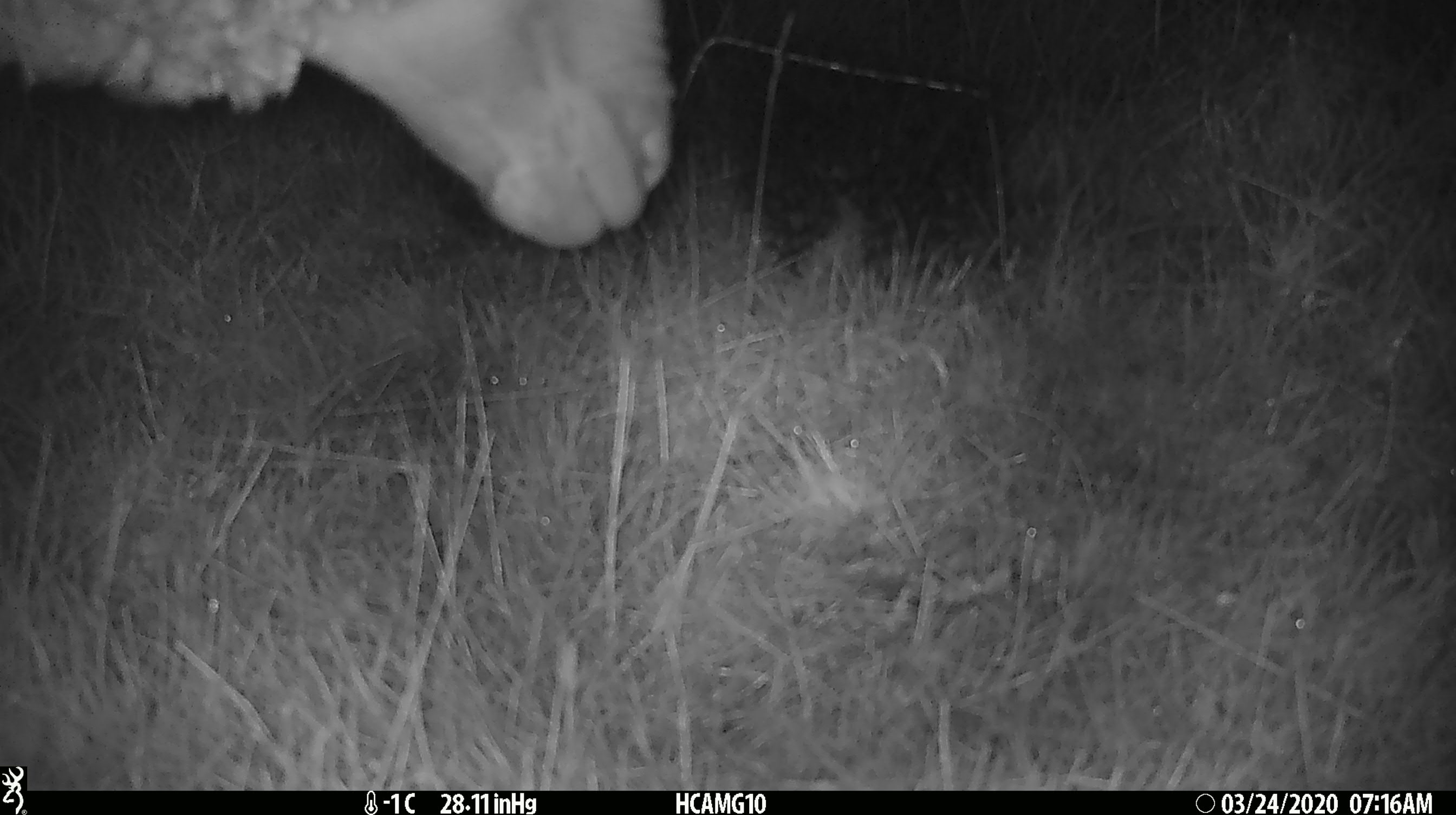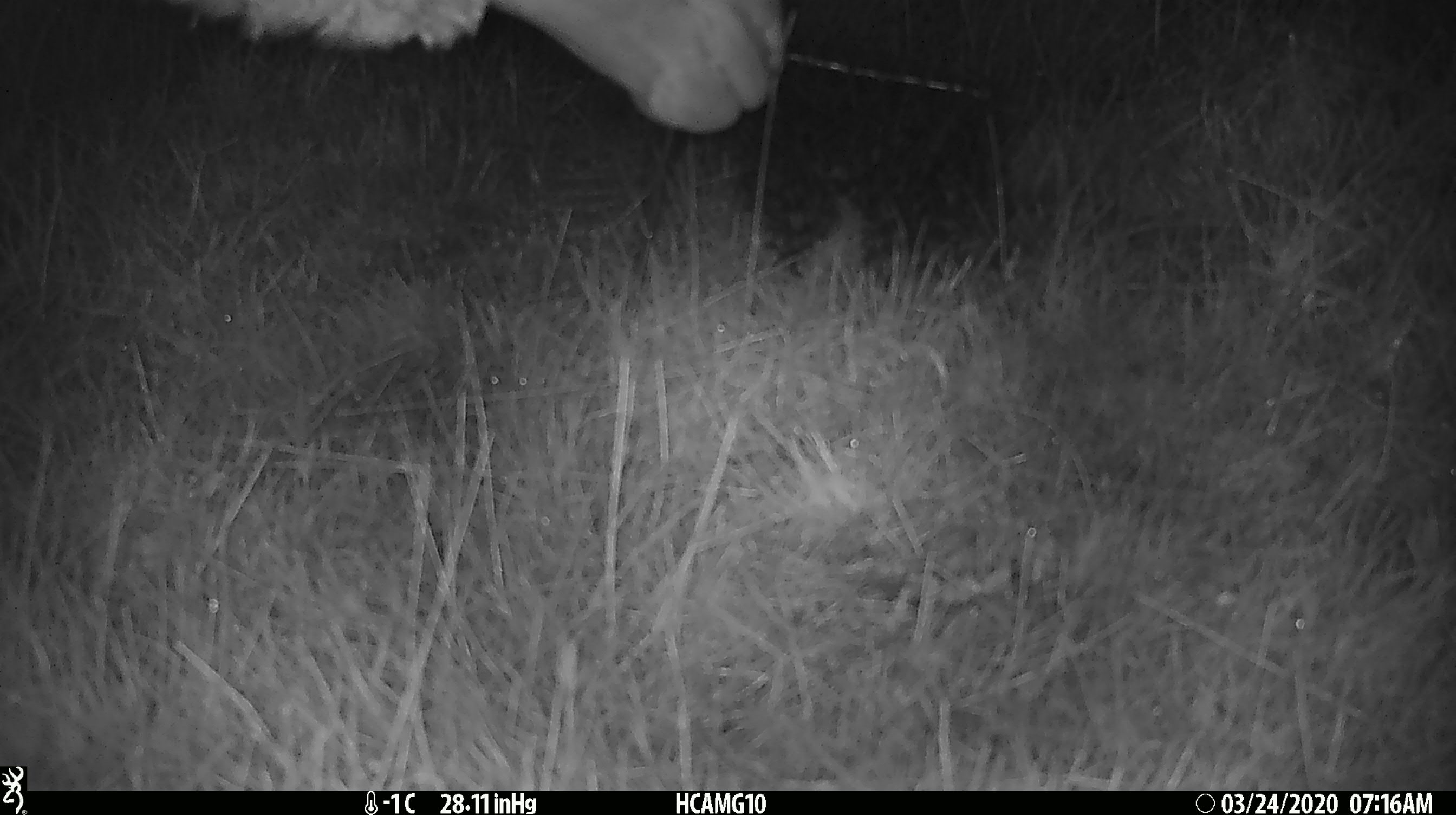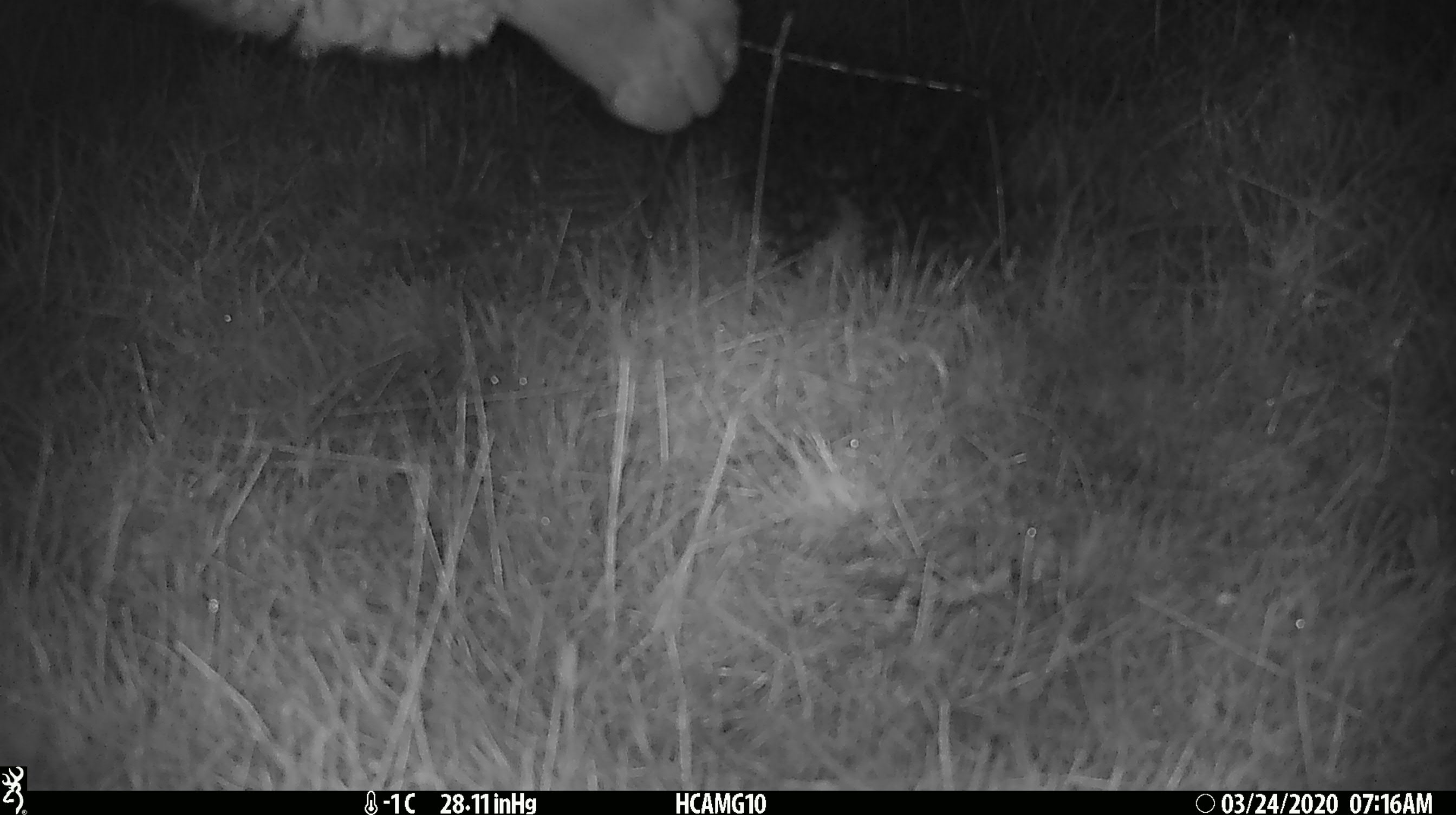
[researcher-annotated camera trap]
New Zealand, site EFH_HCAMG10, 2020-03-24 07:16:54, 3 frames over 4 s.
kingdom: Animalia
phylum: Chordata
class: Mammalia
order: Artiodactyla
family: Bovidae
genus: Ovis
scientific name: Ovis aries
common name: domestic sheep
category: sheep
Sheep (domestic sheep) (Ovis aries).